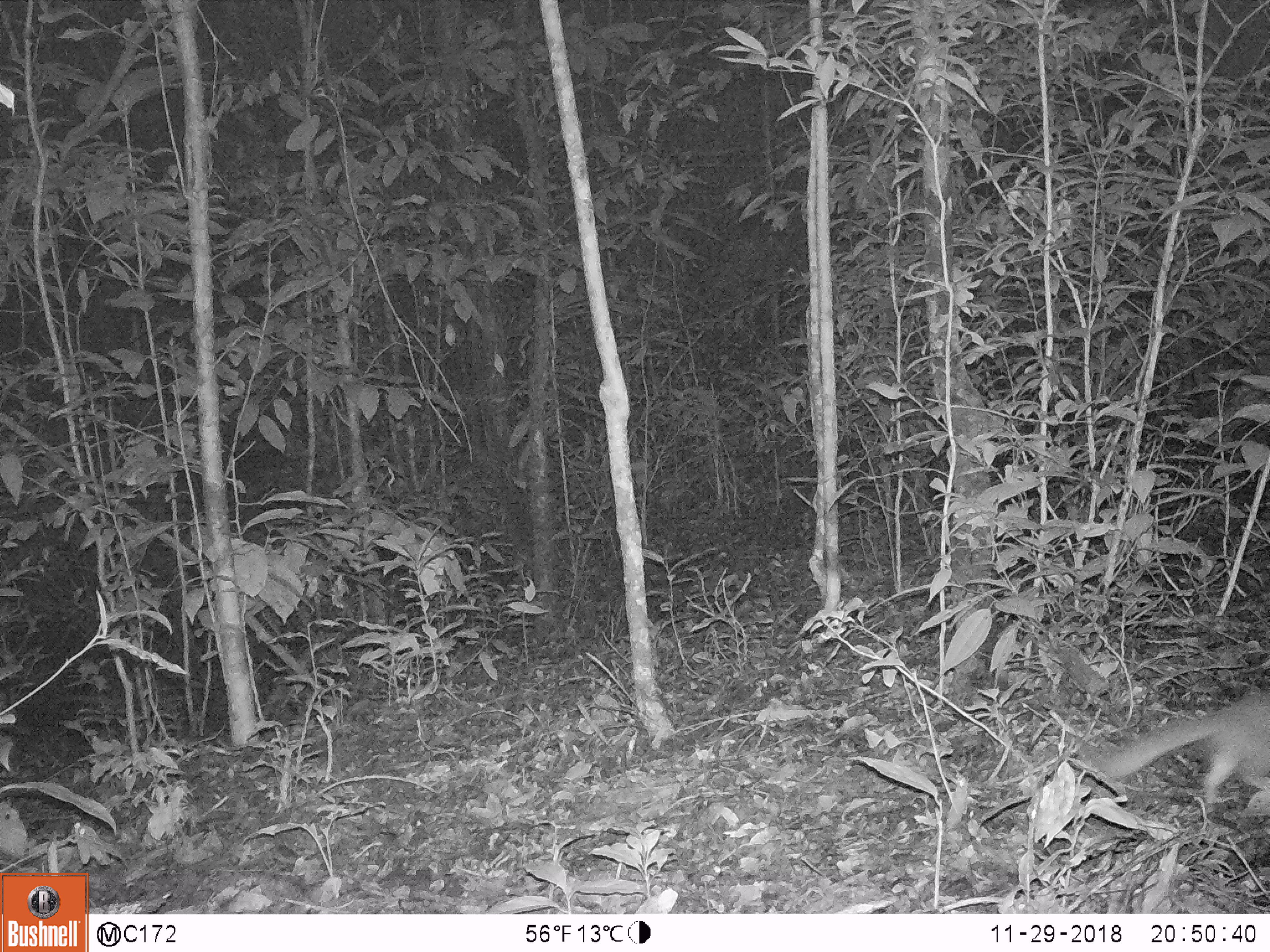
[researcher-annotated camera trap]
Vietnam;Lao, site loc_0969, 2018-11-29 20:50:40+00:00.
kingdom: Animalia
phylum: Chordata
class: Mammalia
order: Carnivora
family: Mustelidae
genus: Melogale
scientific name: Melogale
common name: ferret badger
Ferret badger (Melogale). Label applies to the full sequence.